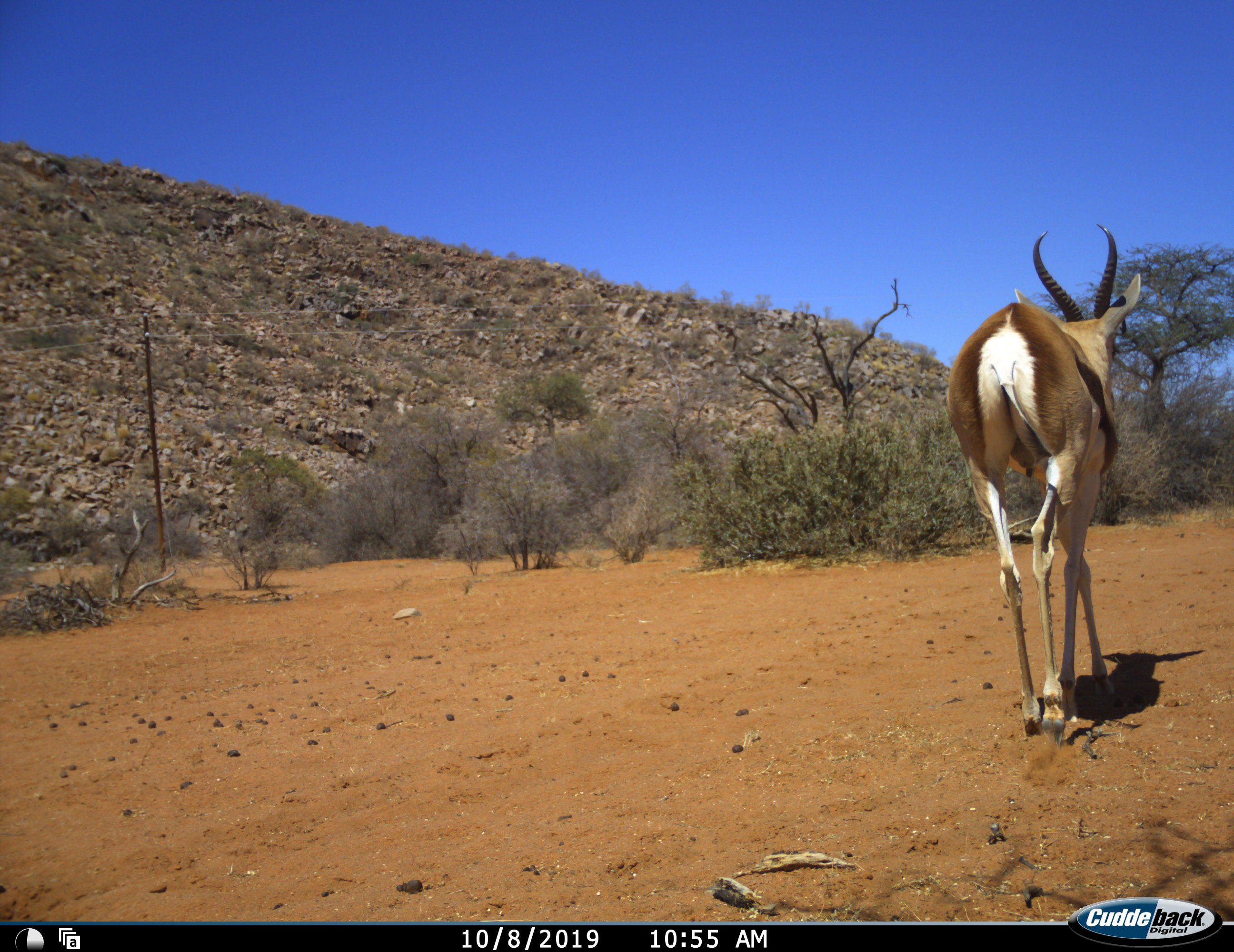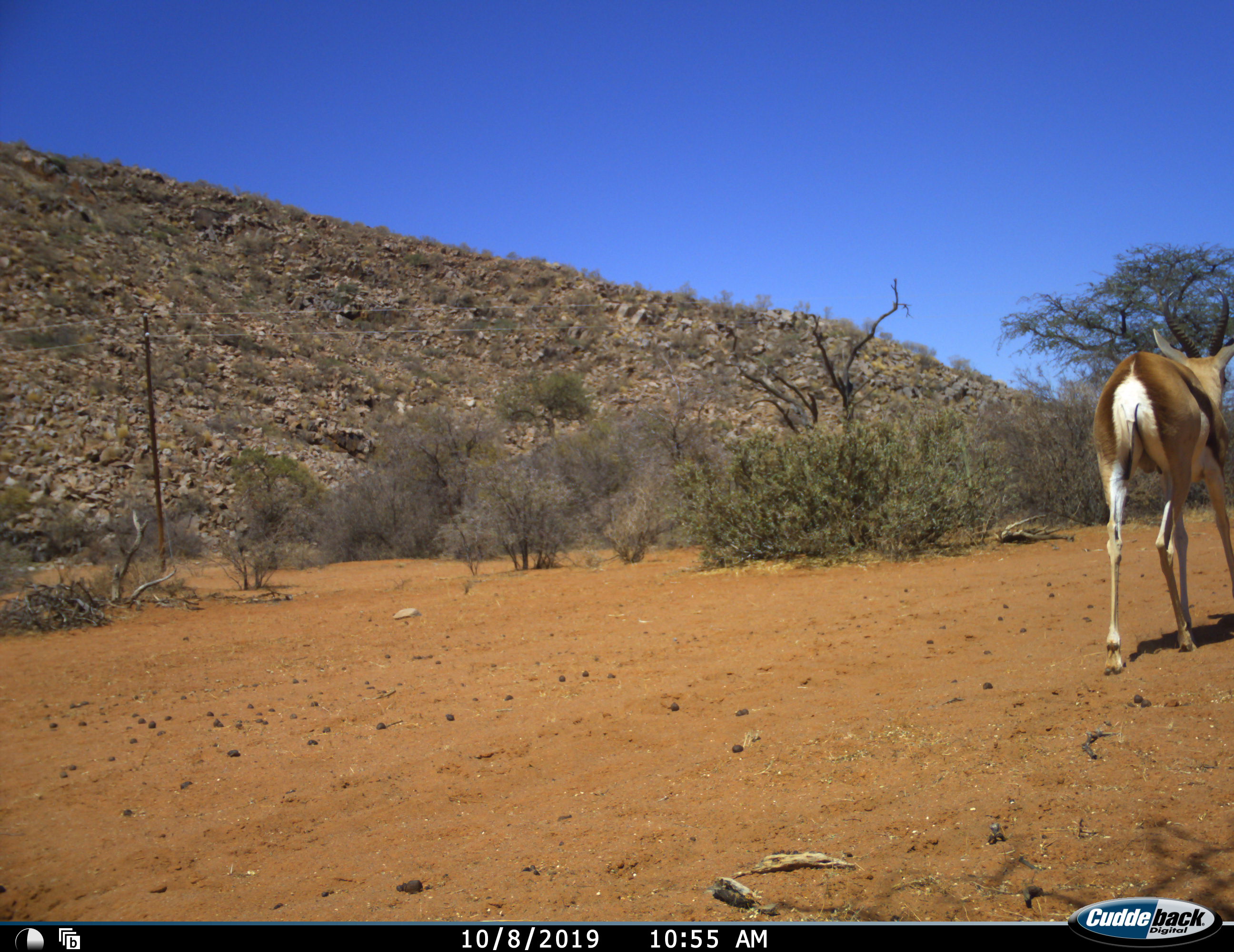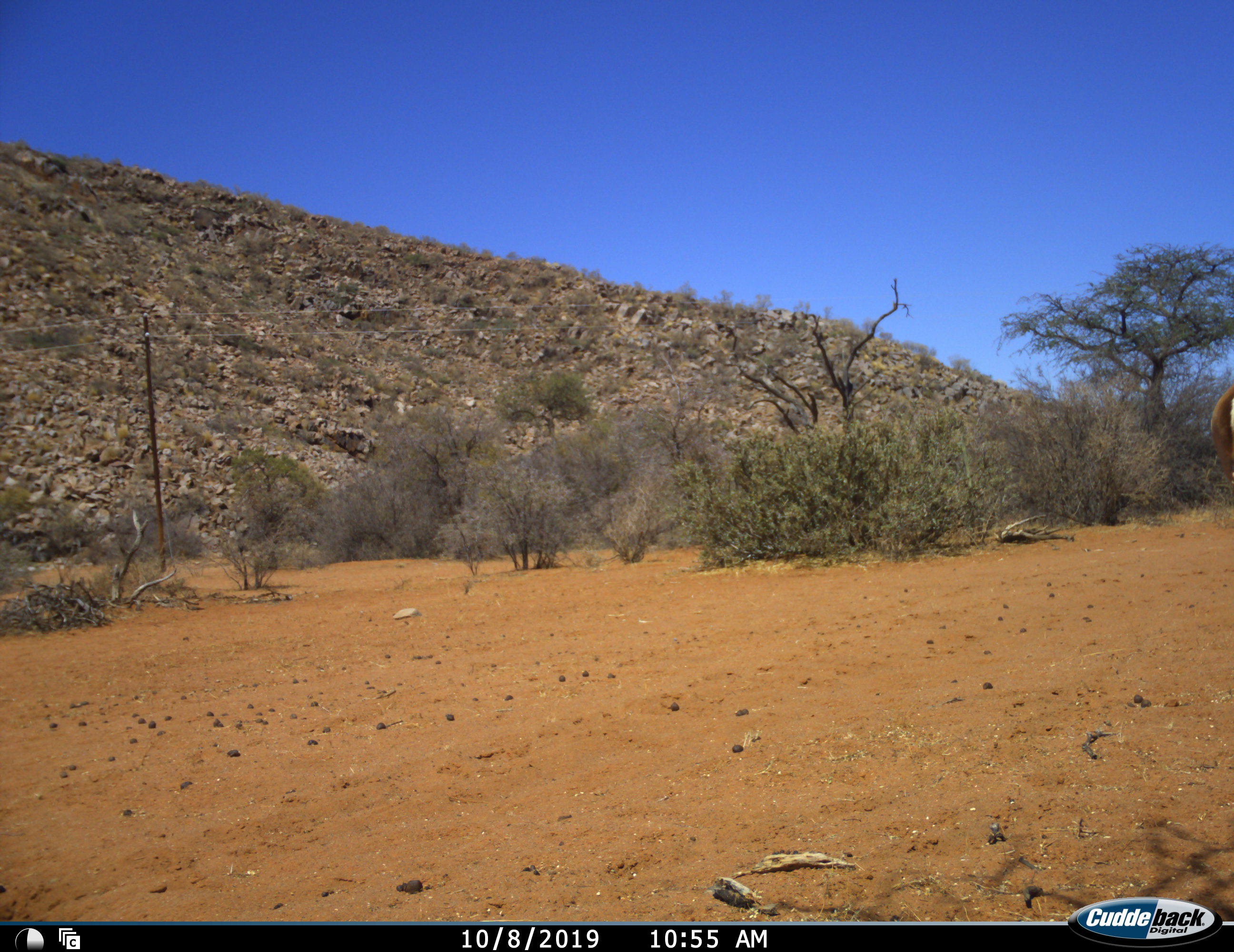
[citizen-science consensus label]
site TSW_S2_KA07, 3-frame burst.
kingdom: Animalia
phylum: Chordata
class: Mammalia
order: Artiodactyla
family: Bovidae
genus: Antidorcas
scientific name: Antidorcas marsupialis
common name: springbok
Springbok (Antidorcas marsupialis), count 1. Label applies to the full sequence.